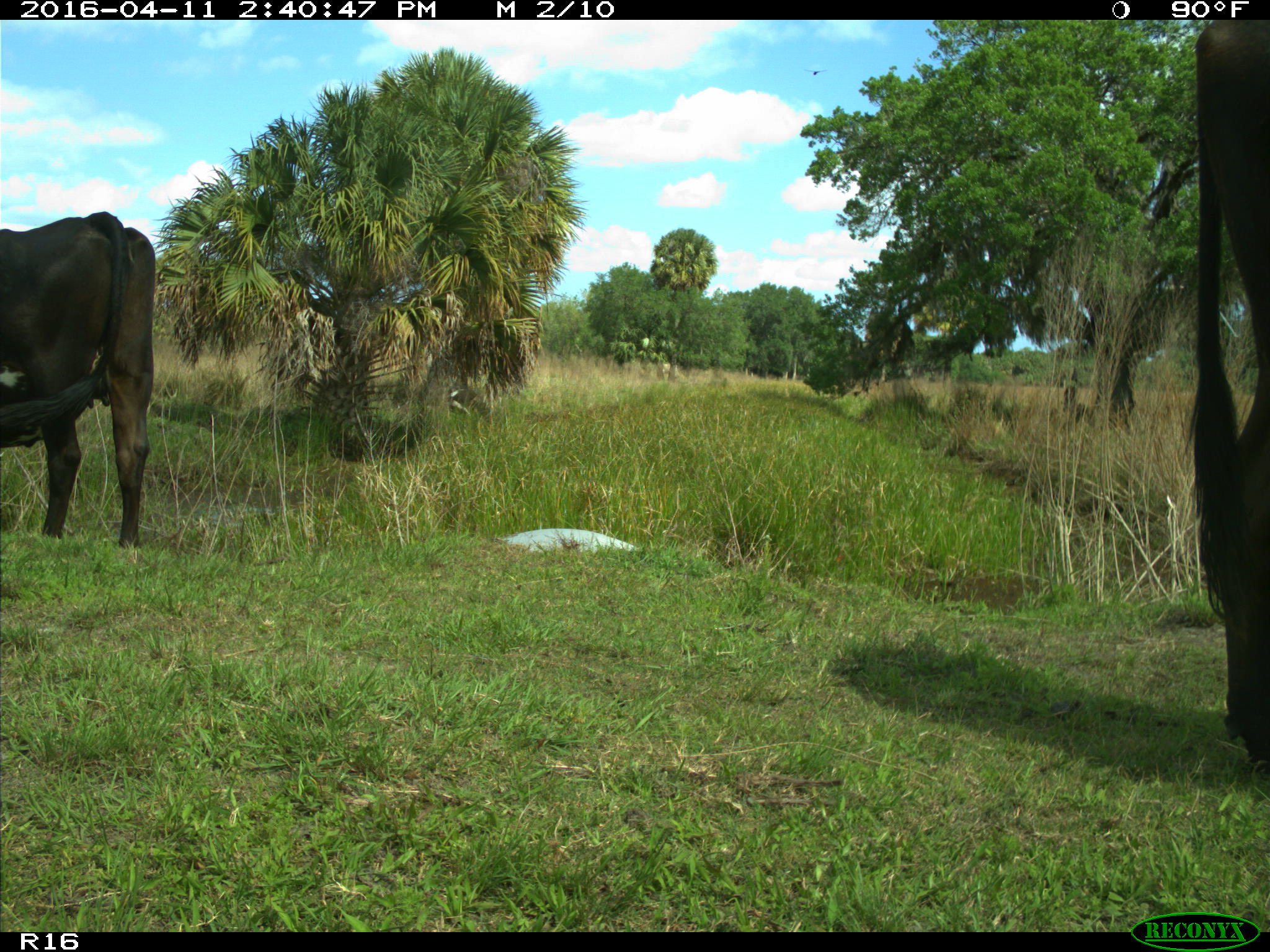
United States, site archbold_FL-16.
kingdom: Animalia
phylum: Chordata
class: Mammalia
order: Artiodactyla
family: Bovidae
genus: Bos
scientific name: Bos taurus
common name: domestic cow